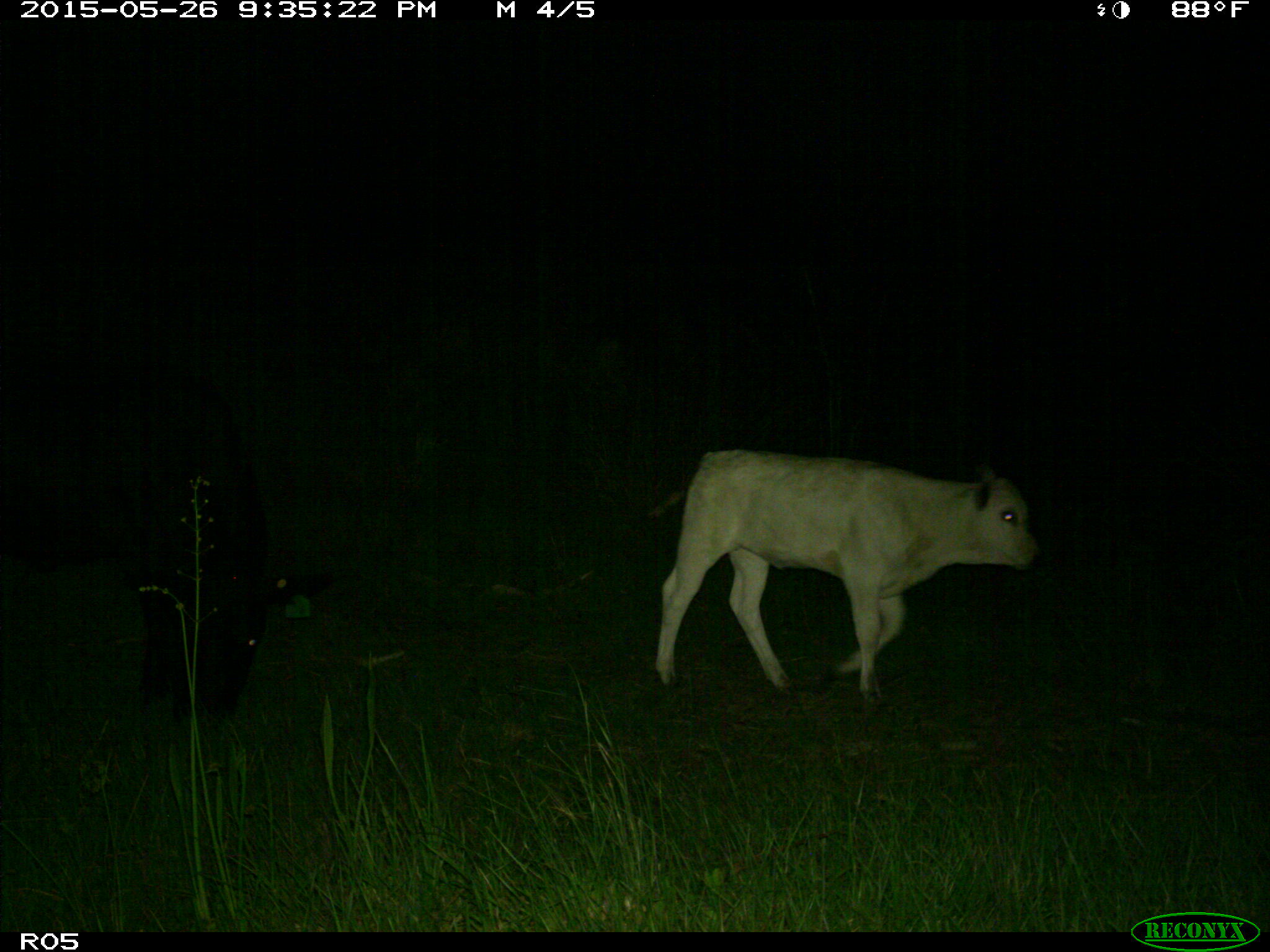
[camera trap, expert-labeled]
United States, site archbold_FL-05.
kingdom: Animalia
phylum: Chordata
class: Mammalia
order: Artiodactyla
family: Bovidae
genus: Bos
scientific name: Bos taurus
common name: domestic cow